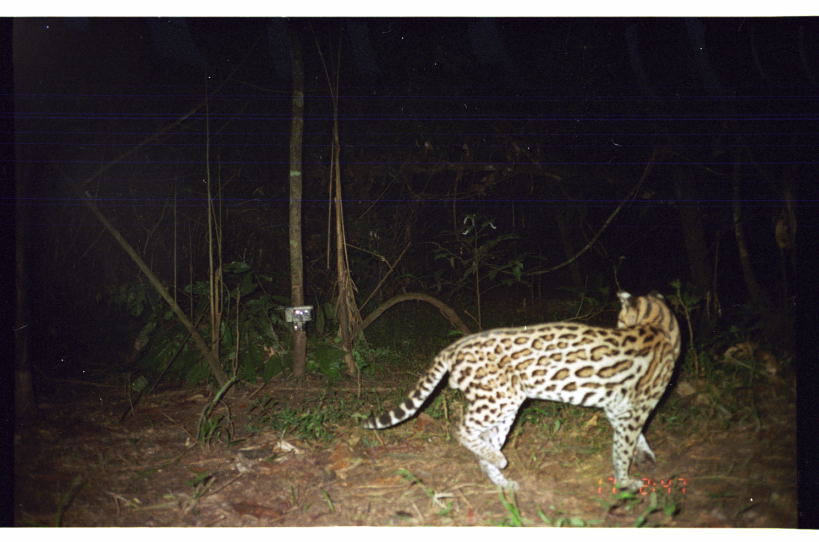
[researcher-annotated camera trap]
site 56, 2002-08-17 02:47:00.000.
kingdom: Animalia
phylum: Chordata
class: Mammalia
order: Carnivora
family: Felidae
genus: Leopardus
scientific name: Leopardus pardalis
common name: ocelot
Leopardus pardalis (ocelot).